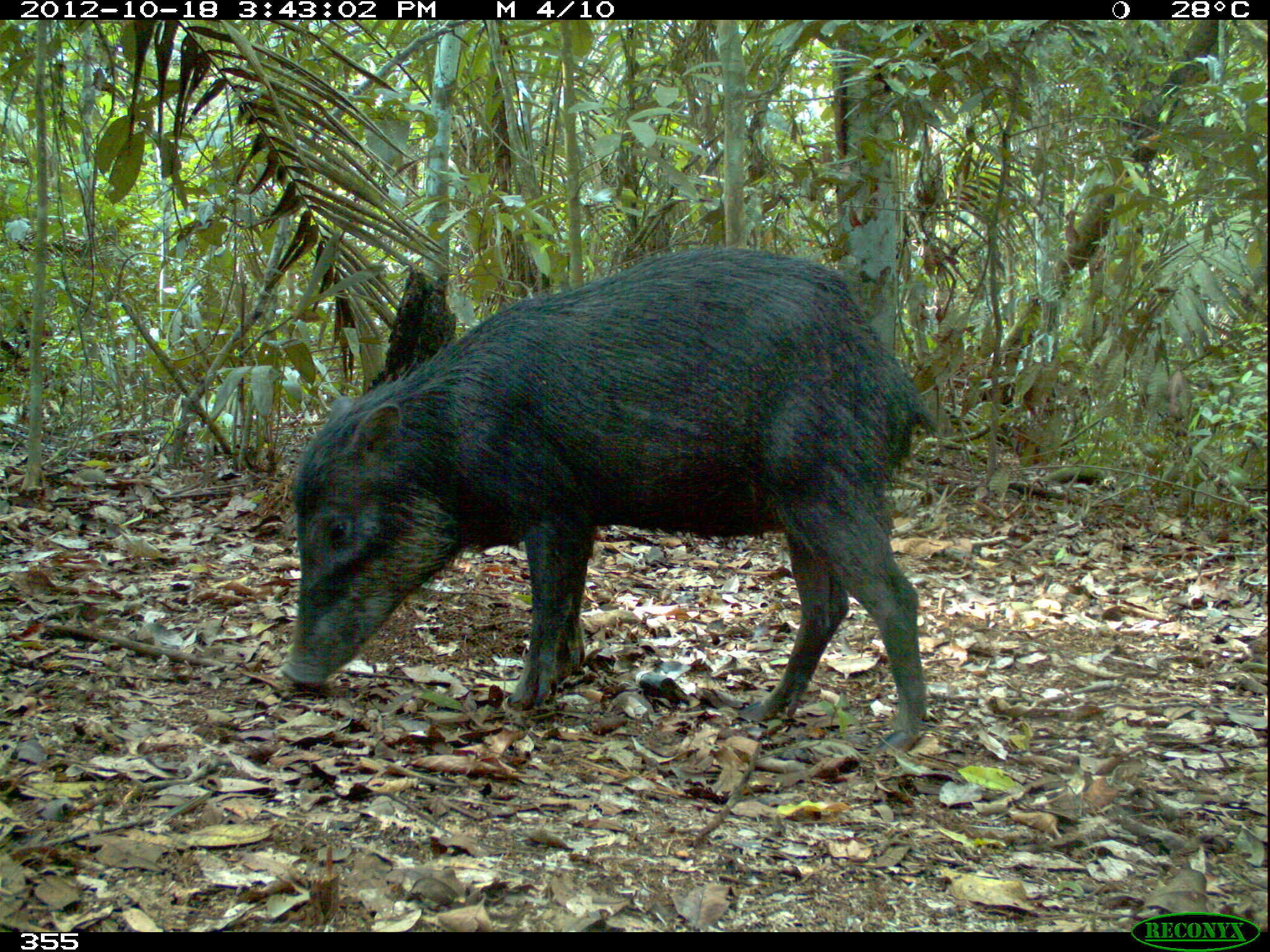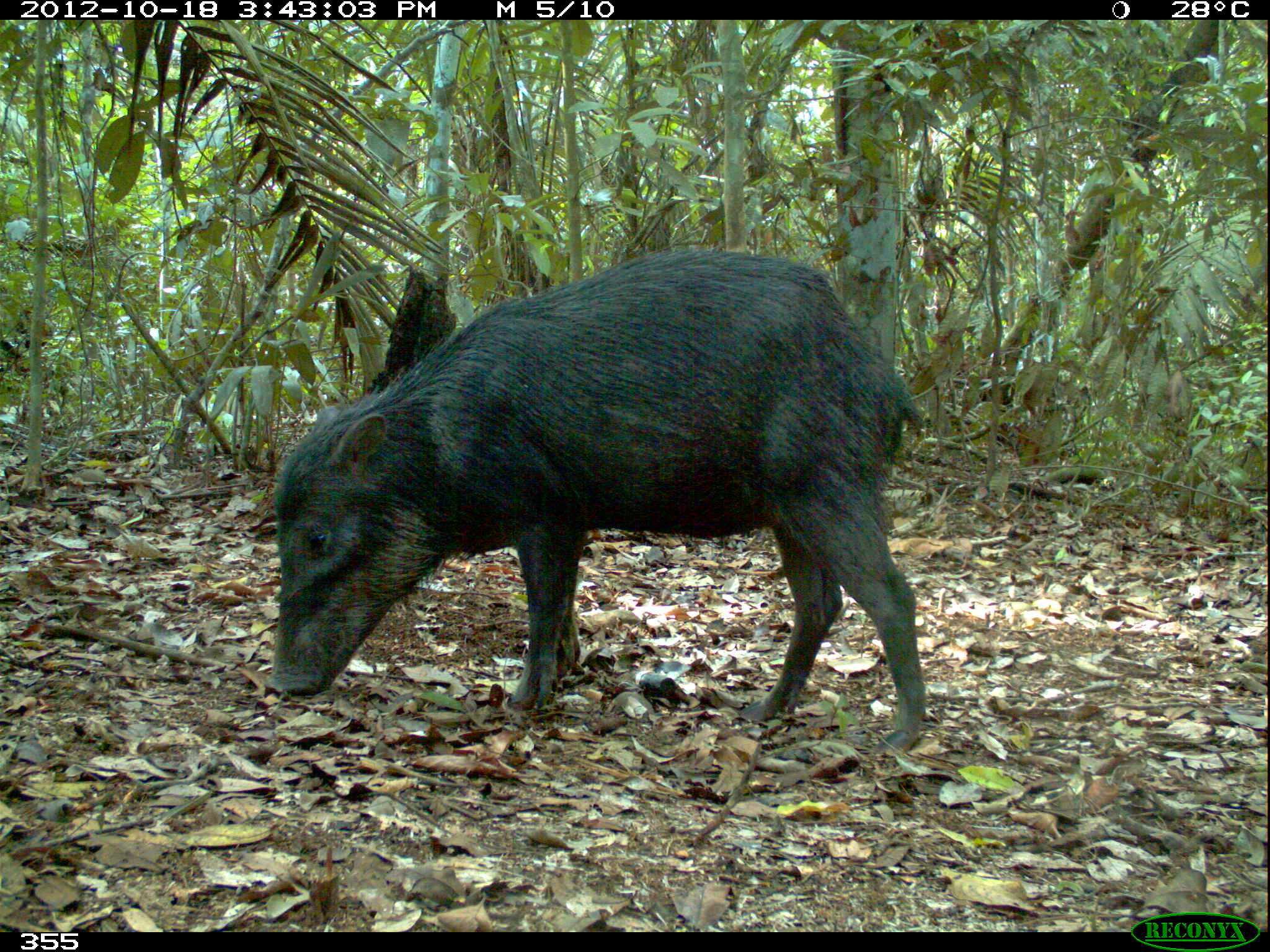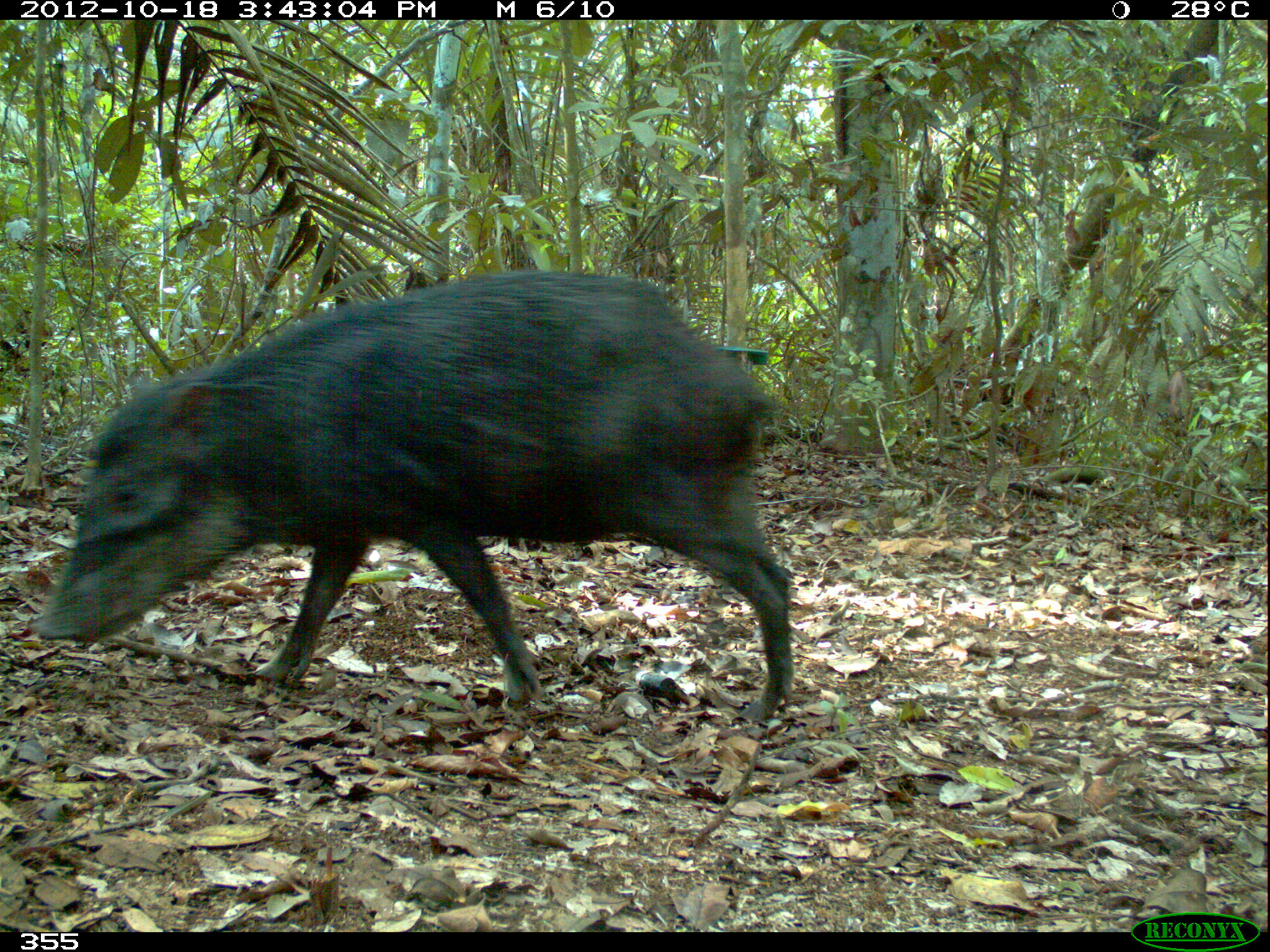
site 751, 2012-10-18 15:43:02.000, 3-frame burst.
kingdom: Animalia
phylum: Chordata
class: Mammalia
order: Artiodactyla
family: Tayassuidae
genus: Tayassu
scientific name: Tayassu pecari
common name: white-lipped peccary